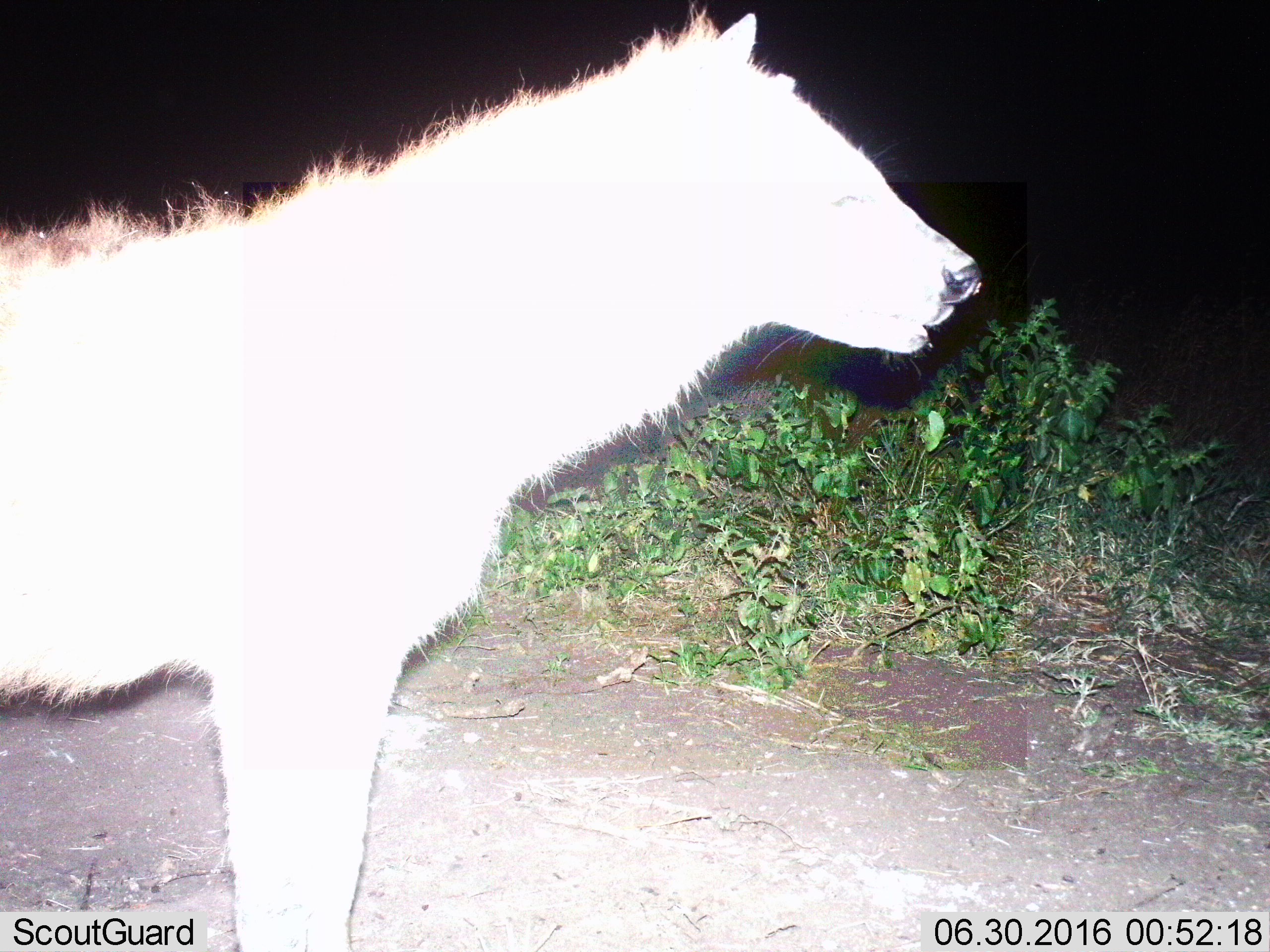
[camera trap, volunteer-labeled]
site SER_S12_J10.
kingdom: Animalia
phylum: Chordata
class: Mammalia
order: Carnivora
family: Hyaenidae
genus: Crocuta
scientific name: Crocuta crocuta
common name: spotted hyena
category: hyenaspotted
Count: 1.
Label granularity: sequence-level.